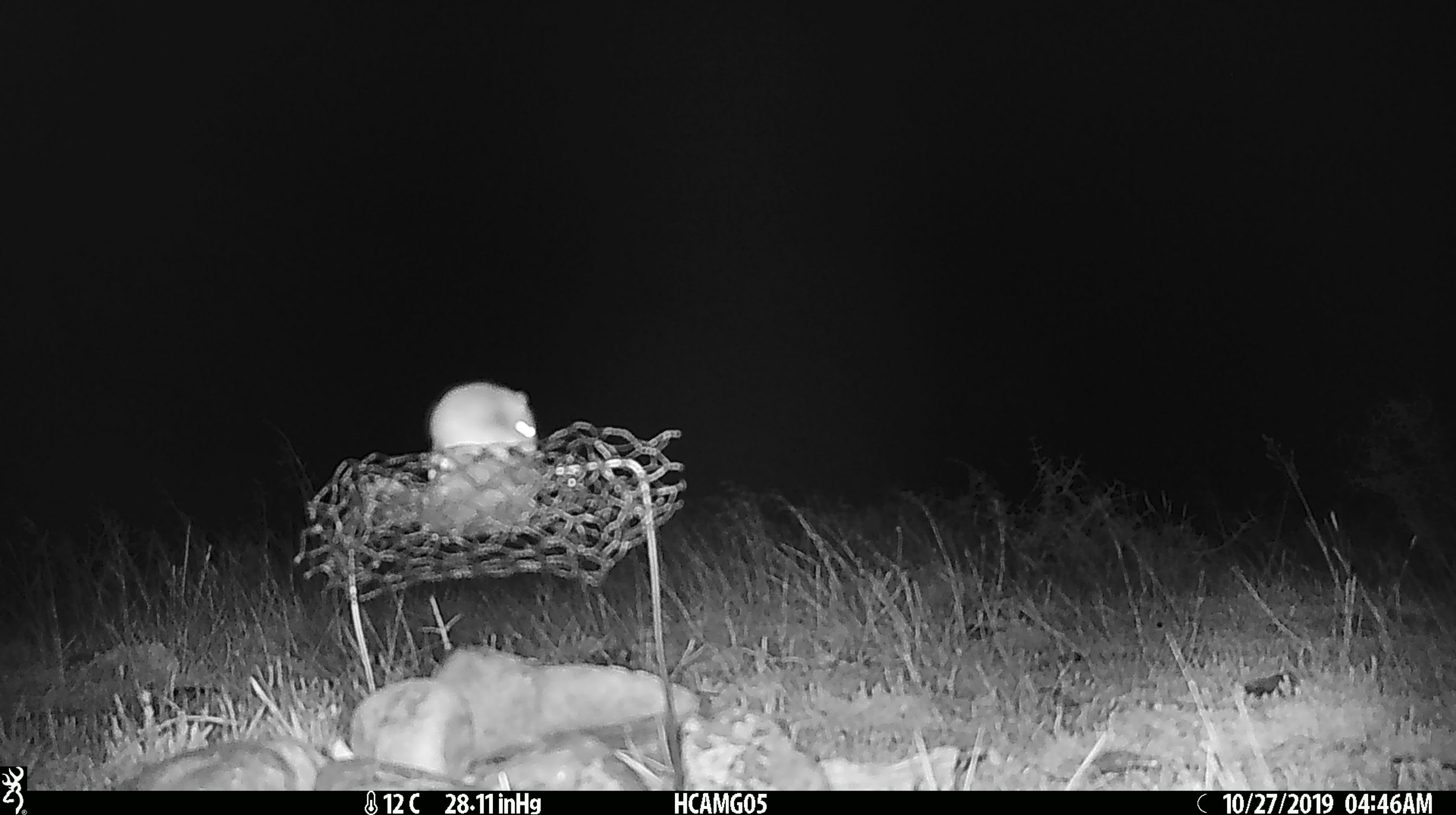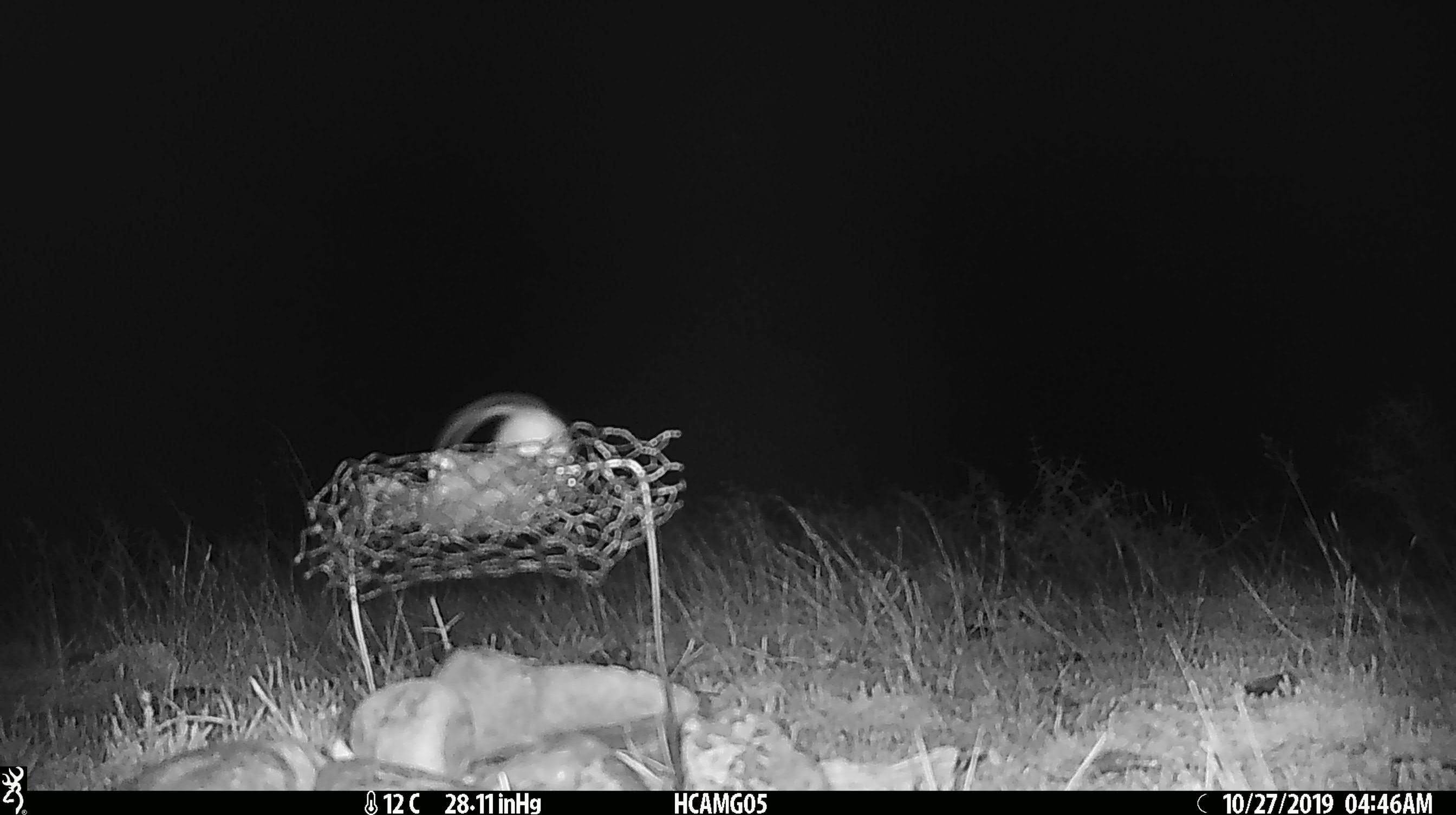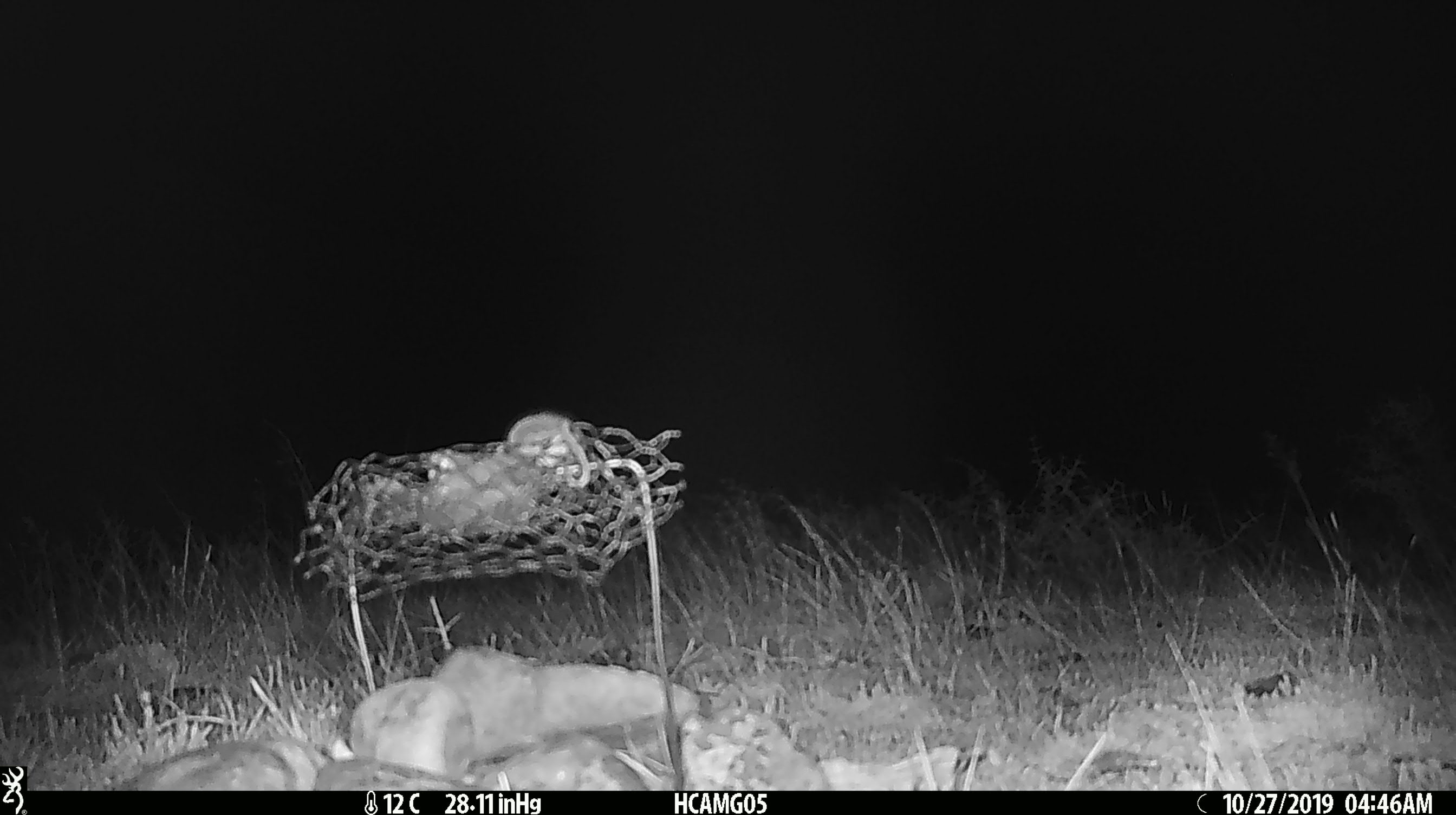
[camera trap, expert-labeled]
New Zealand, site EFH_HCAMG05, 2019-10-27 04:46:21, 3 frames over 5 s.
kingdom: Animalia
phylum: Chordata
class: Mammalia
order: Rodentia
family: Muridae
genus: Mus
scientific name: Mus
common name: mouse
Mouse (Mus).